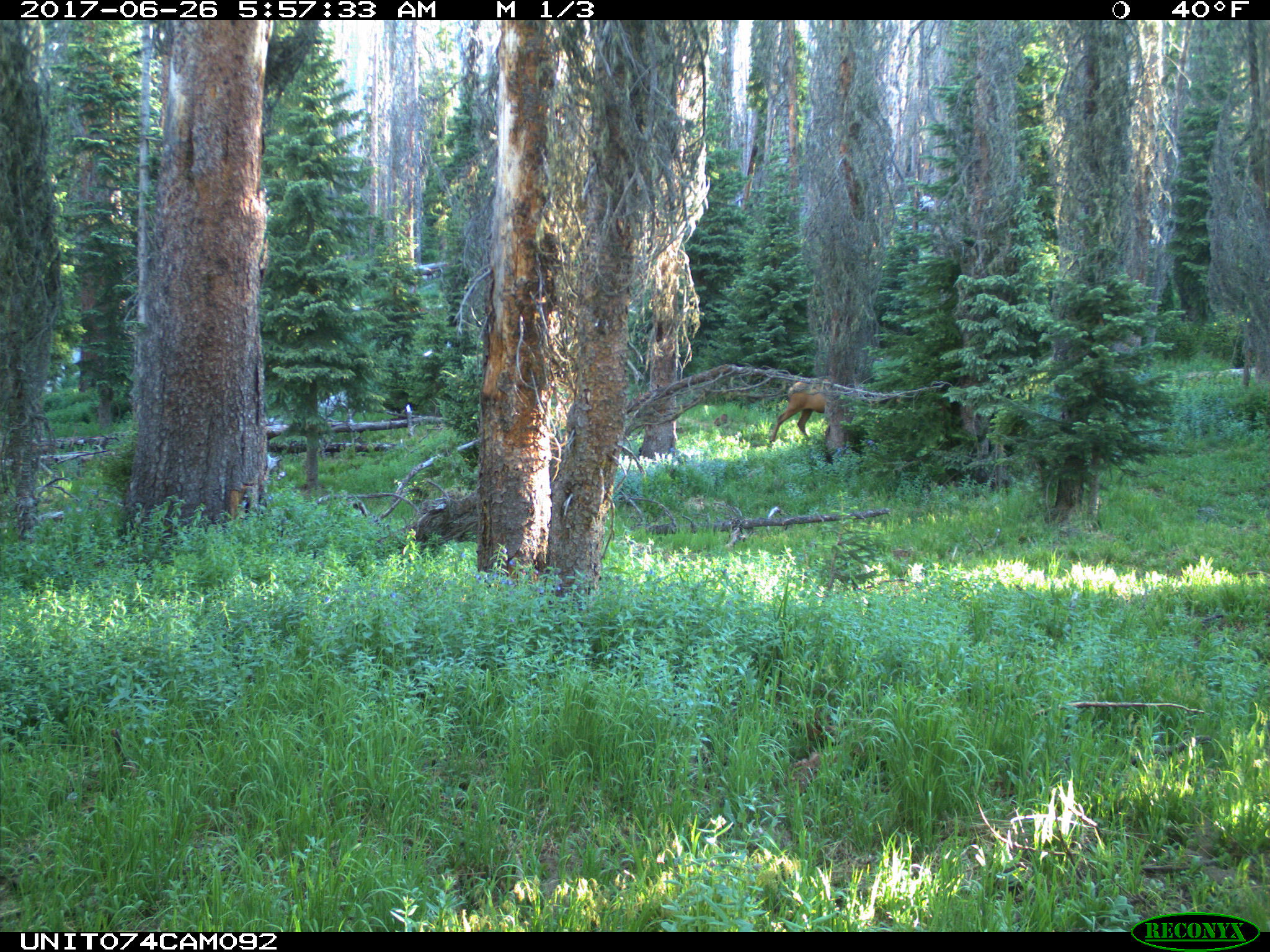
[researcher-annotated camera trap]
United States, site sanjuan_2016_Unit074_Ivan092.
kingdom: Animalia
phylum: Chordata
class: Mammalia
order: Artiodactyla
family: Cervidae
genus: Cervus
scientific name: Cervus elaphus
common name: red deer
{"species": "Cervus elaphus (red deer)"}